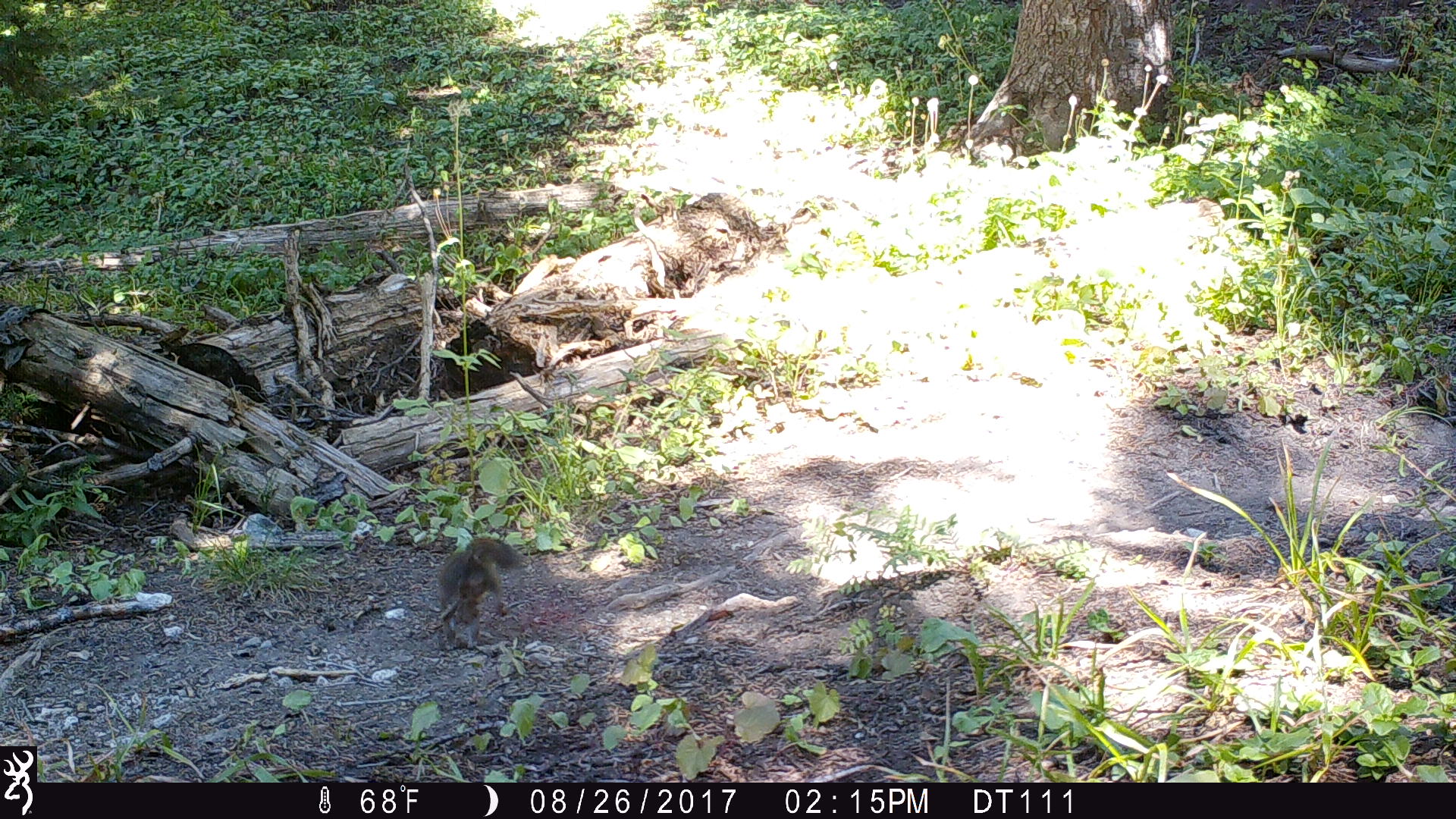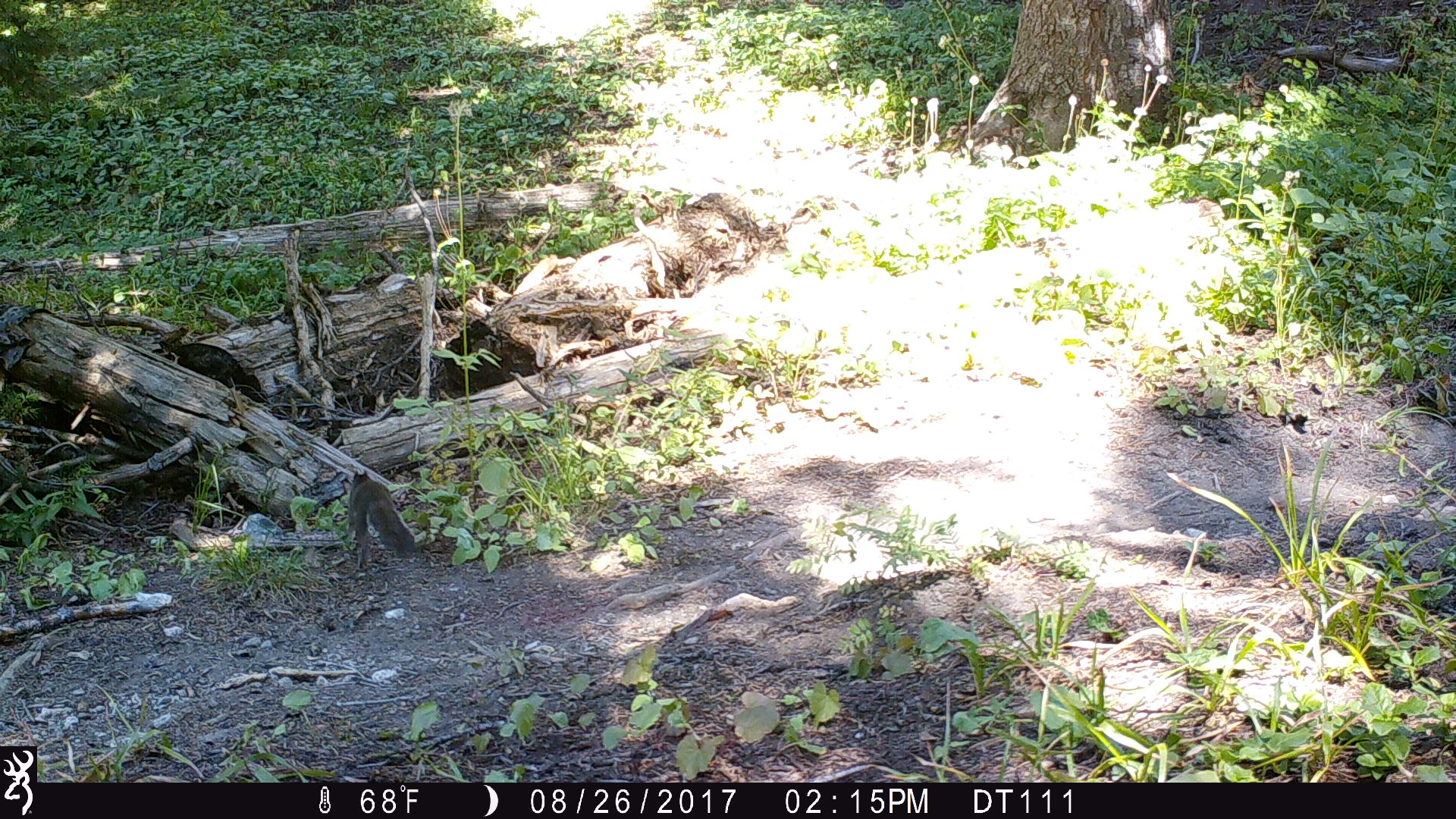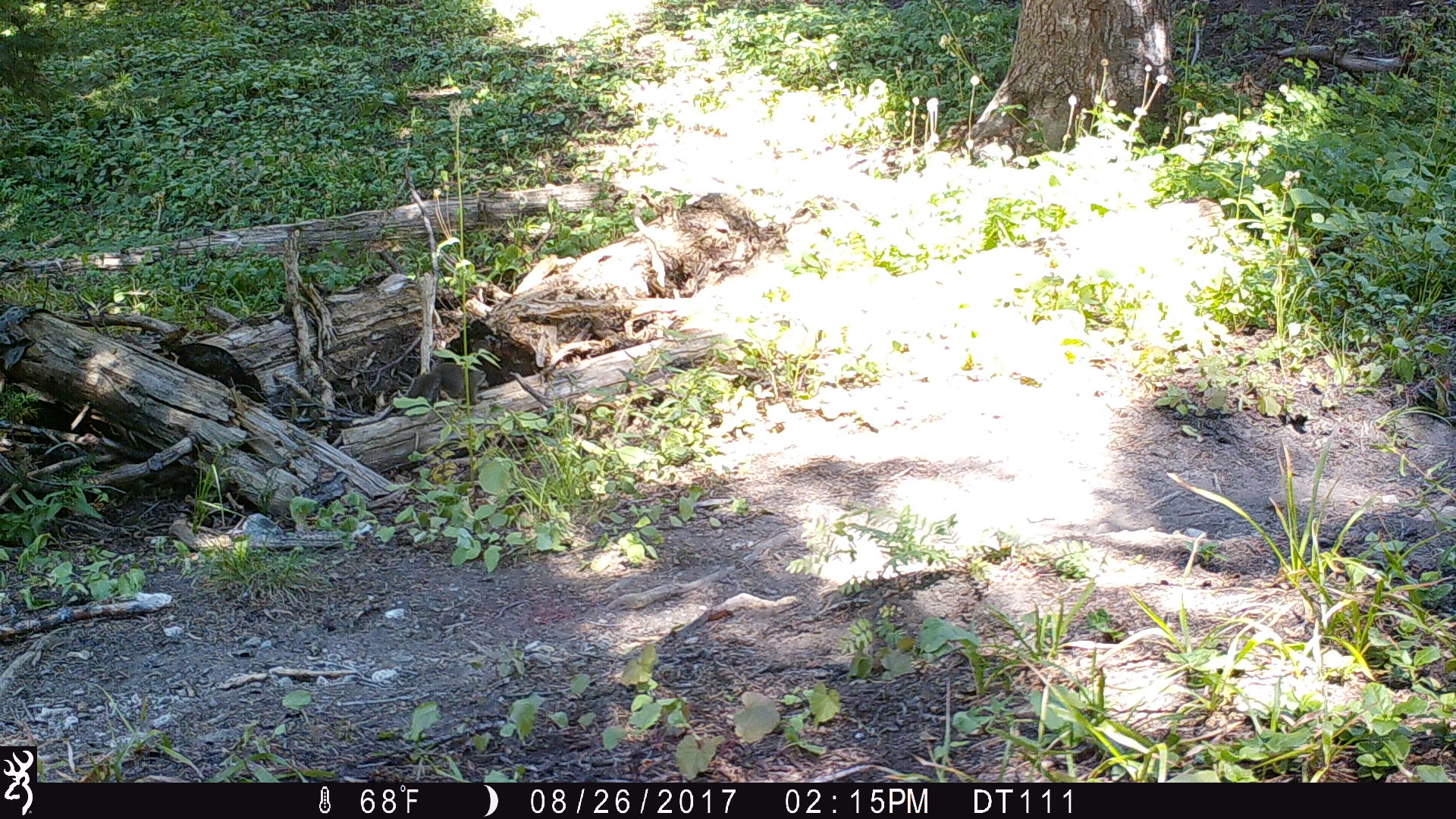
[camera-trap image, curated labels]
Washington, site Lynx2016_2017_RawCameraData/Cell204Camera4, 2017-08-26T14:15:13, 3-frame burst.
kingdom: Animalia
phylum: Chordata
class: Mammalia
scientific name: Mammalia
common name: small mammal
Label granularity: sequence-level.